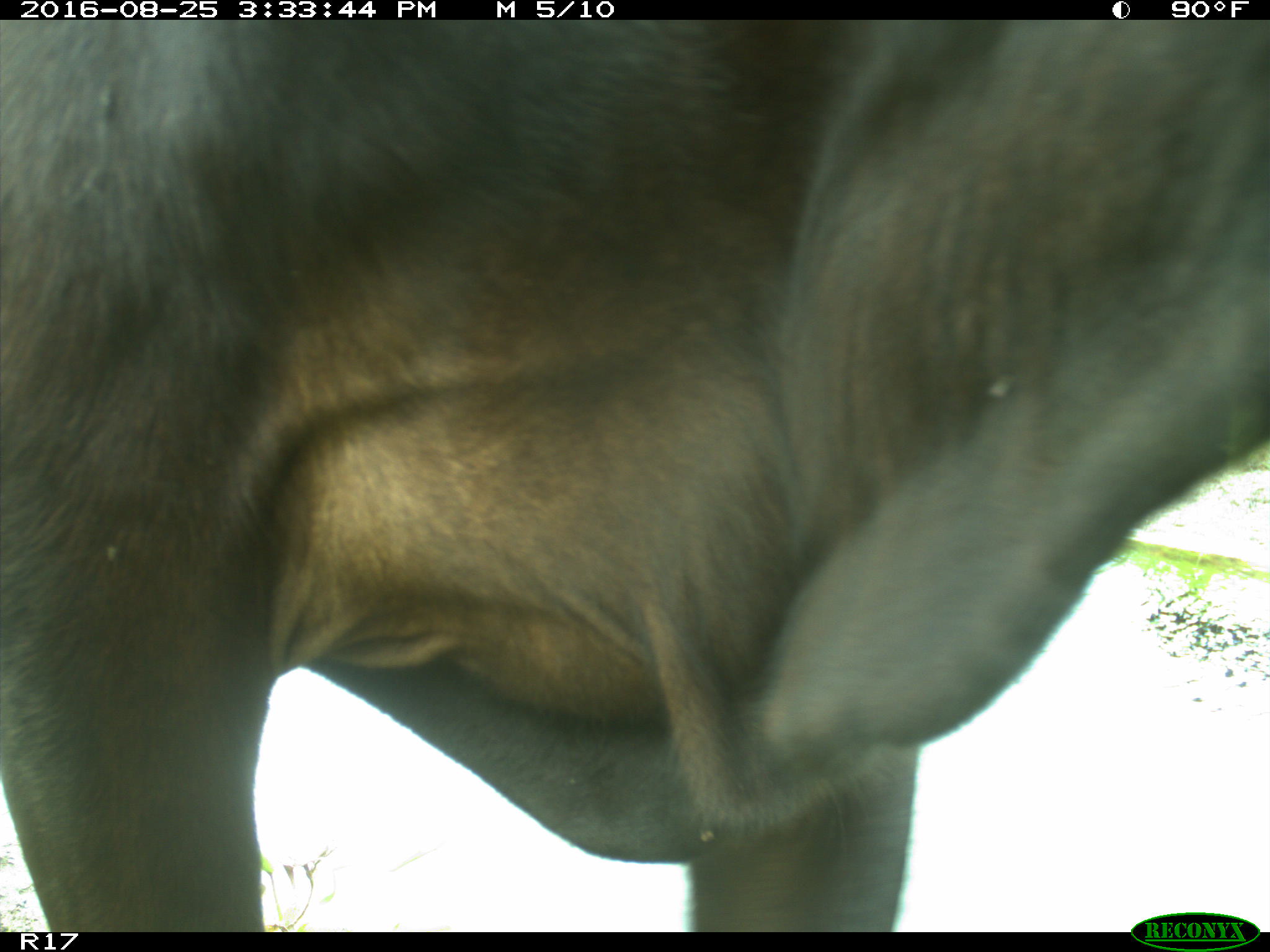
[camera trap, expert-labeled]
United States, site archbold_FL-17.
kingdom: Animalia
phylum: Chordata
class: Mammalia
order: Artiodactyla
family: Bovidae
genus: Bos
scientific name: Bos taurus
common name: domestic cow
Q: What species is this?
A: Bos taurus (domestic cow).